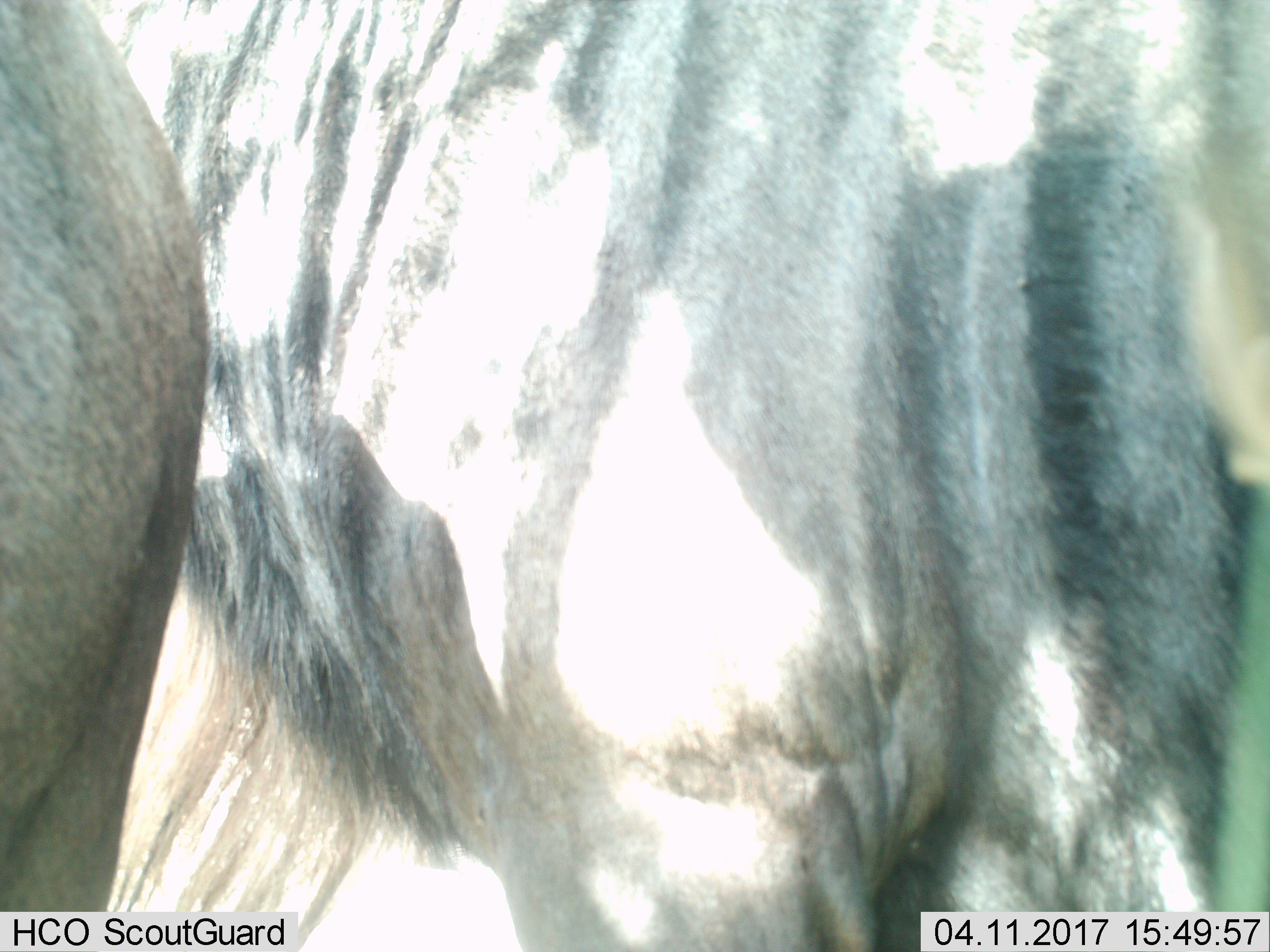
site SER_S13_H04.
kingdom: Animalia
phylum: Chordata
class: Mammalia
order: Artiodactyla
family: Bovidae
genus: Connochaetes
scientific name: Connochaetes taurinus taurinus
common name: blue wildebeest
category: wildebeestblue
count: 1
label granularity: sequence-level